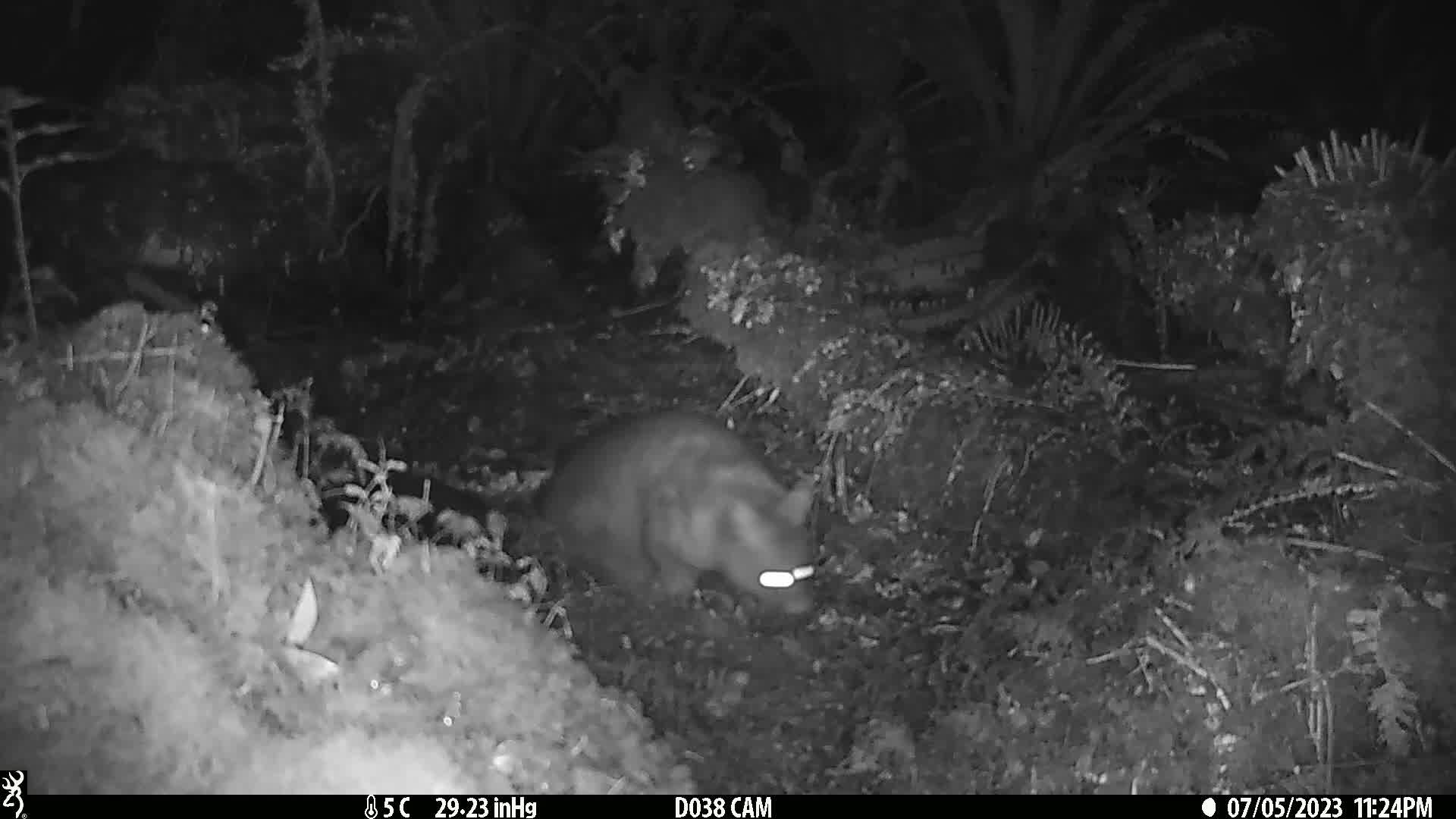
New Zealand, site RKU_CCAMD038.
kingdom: Animalia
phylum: Chordata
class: Mammalia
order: Diprotodontia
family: Phalangeridae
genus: Trichosurus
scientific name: Trichosurus vulpecula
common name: common brushtail possum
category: possum